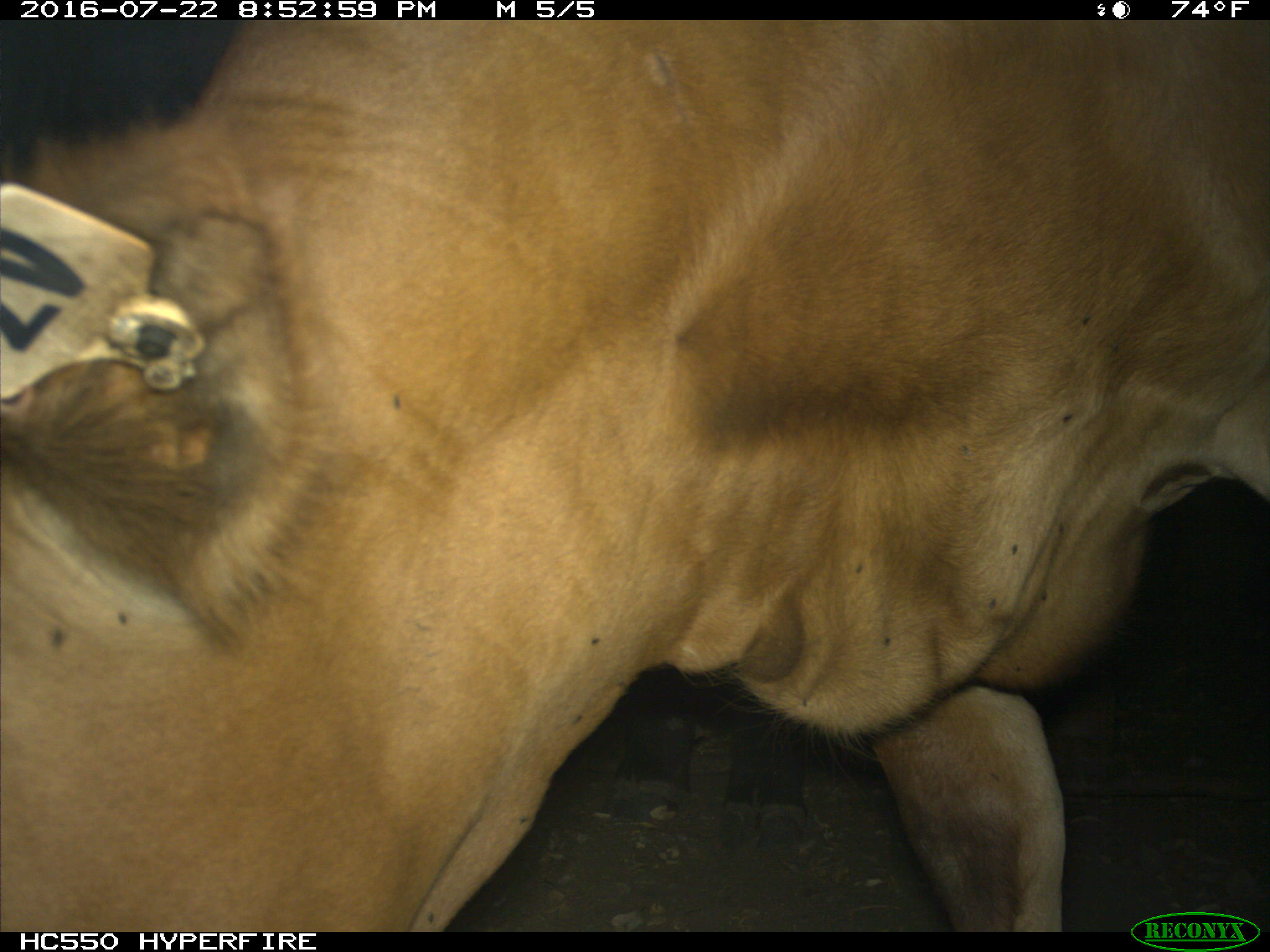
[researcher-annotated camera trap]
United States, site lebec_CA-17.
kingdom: Animalia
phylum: Chordata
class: Mammalia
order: Artiodactyla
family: Bovidae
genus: Bos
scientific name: Bos taurus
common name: domestic cow